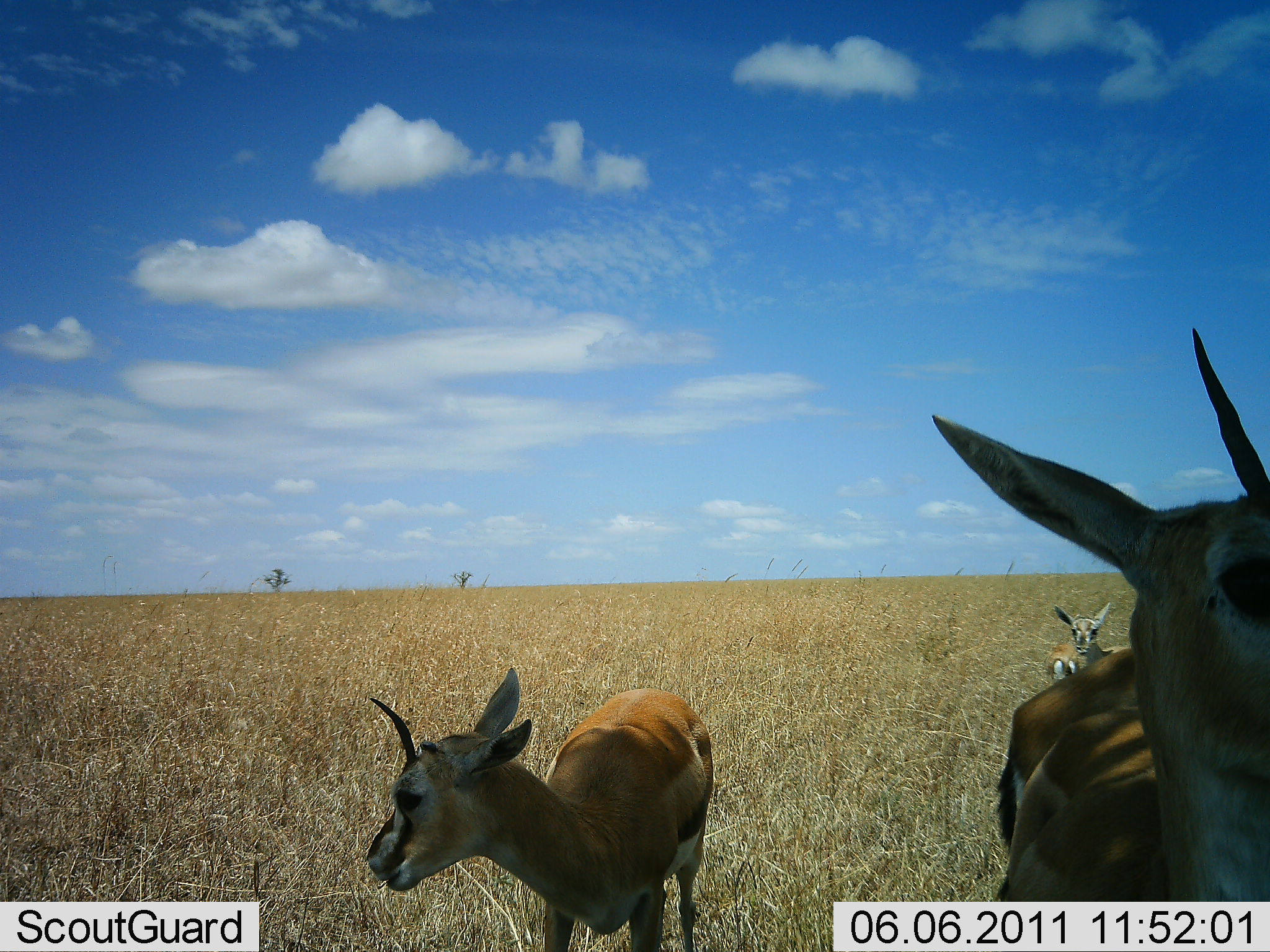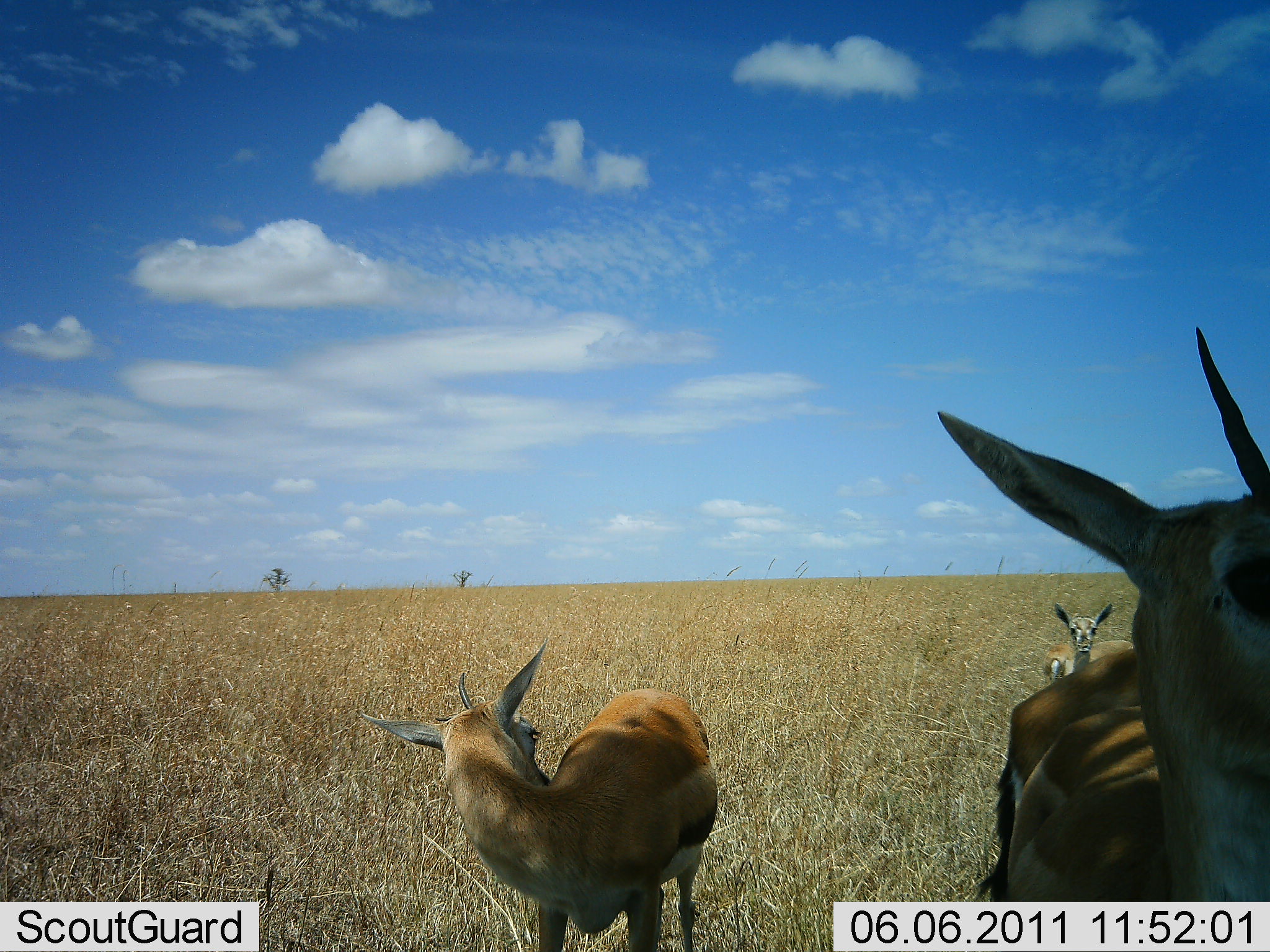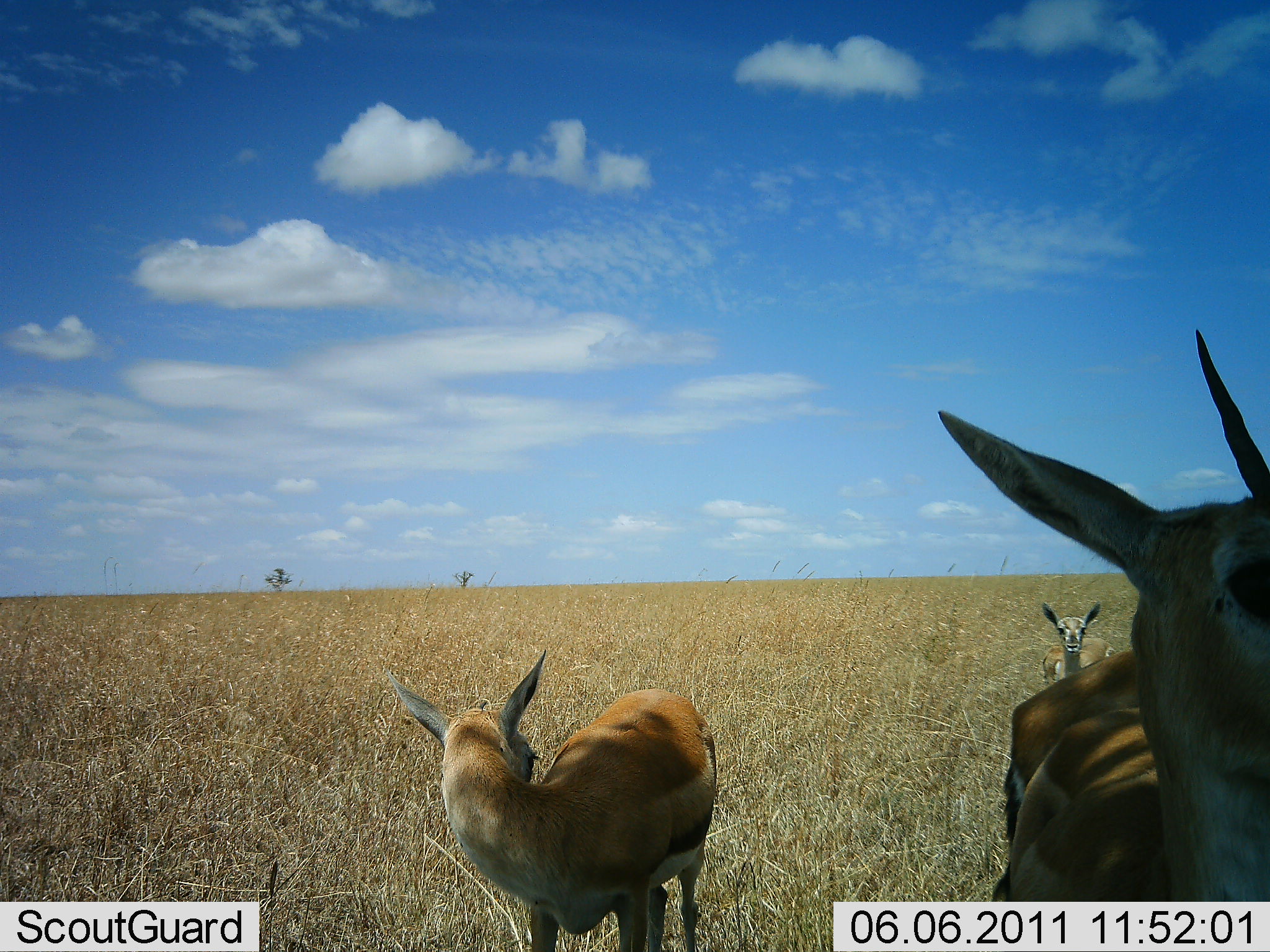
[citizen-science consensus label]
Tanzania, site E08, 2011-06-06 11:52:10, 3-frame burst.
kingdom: Animalia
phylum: Chordata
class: Mammalia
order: Artiodactyla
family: Bovidae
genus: Eudorcas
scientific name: Eudorcas thomsonii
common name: thomson's gazelle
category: gazellethomsons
Gazellethomsons (thomson's gazelle) (Eudorcas thomsonii), count 4. Behavior (volunteer vote fractions): standing 100%, resting 8%, moving 8%, interacting 0%. Young present (vote fraction): 15%. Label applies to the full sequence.